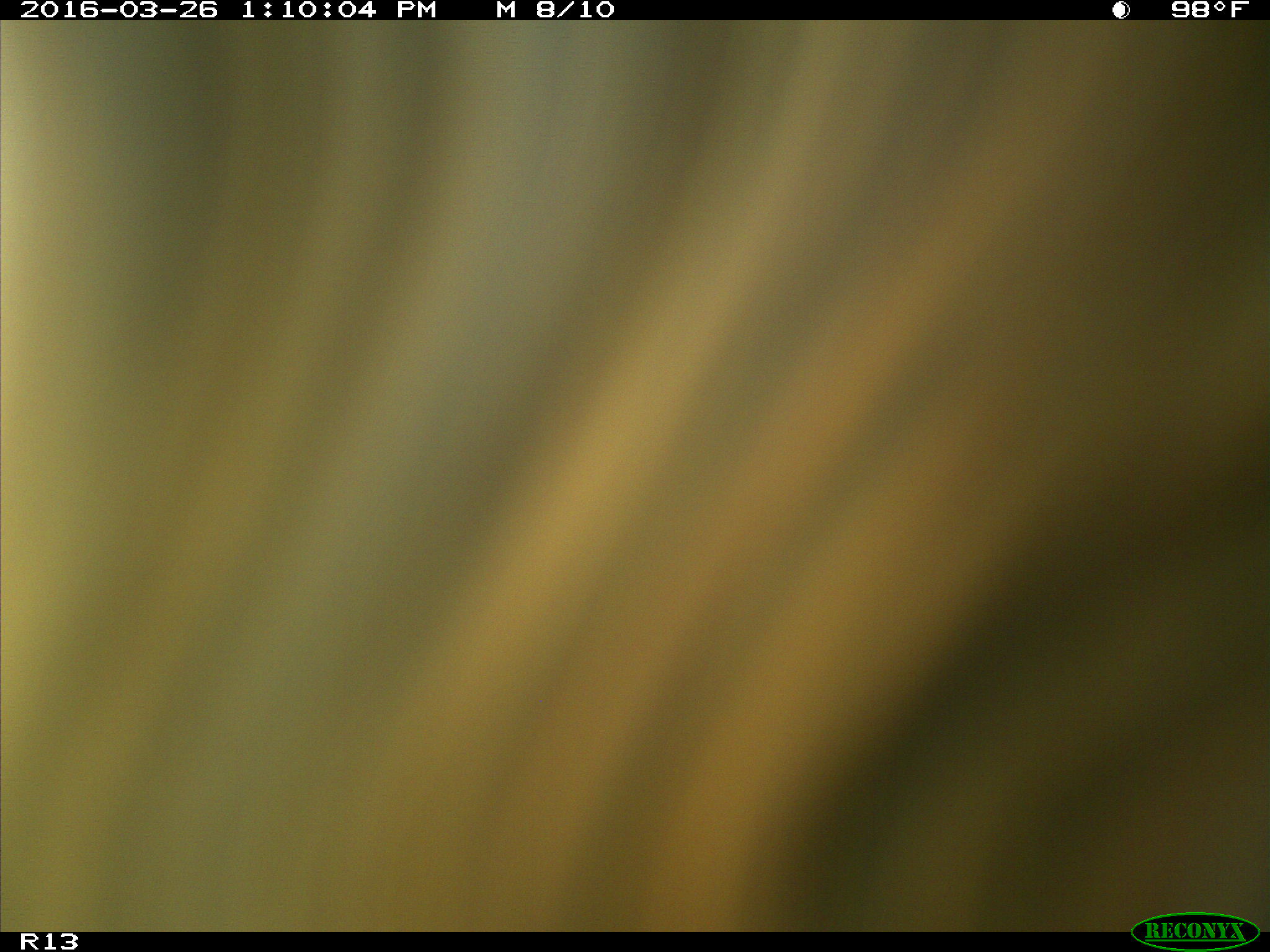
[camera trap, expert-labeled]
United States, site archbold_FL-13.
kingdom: Animalia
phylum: Chordata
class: Mammalia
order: Artiodactyla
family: Bovidae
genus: Bos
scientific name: Bos taurus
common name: domestic cow